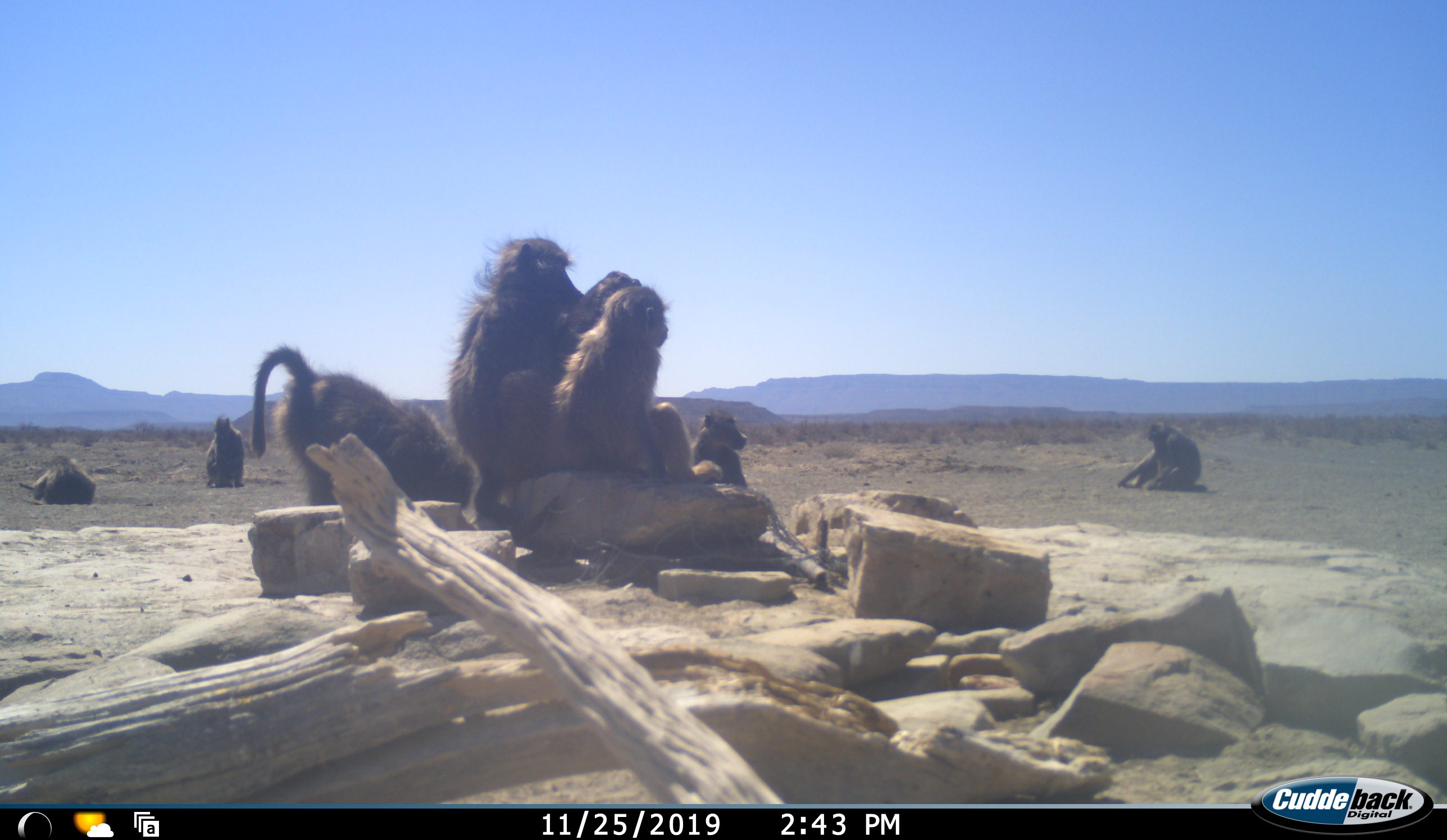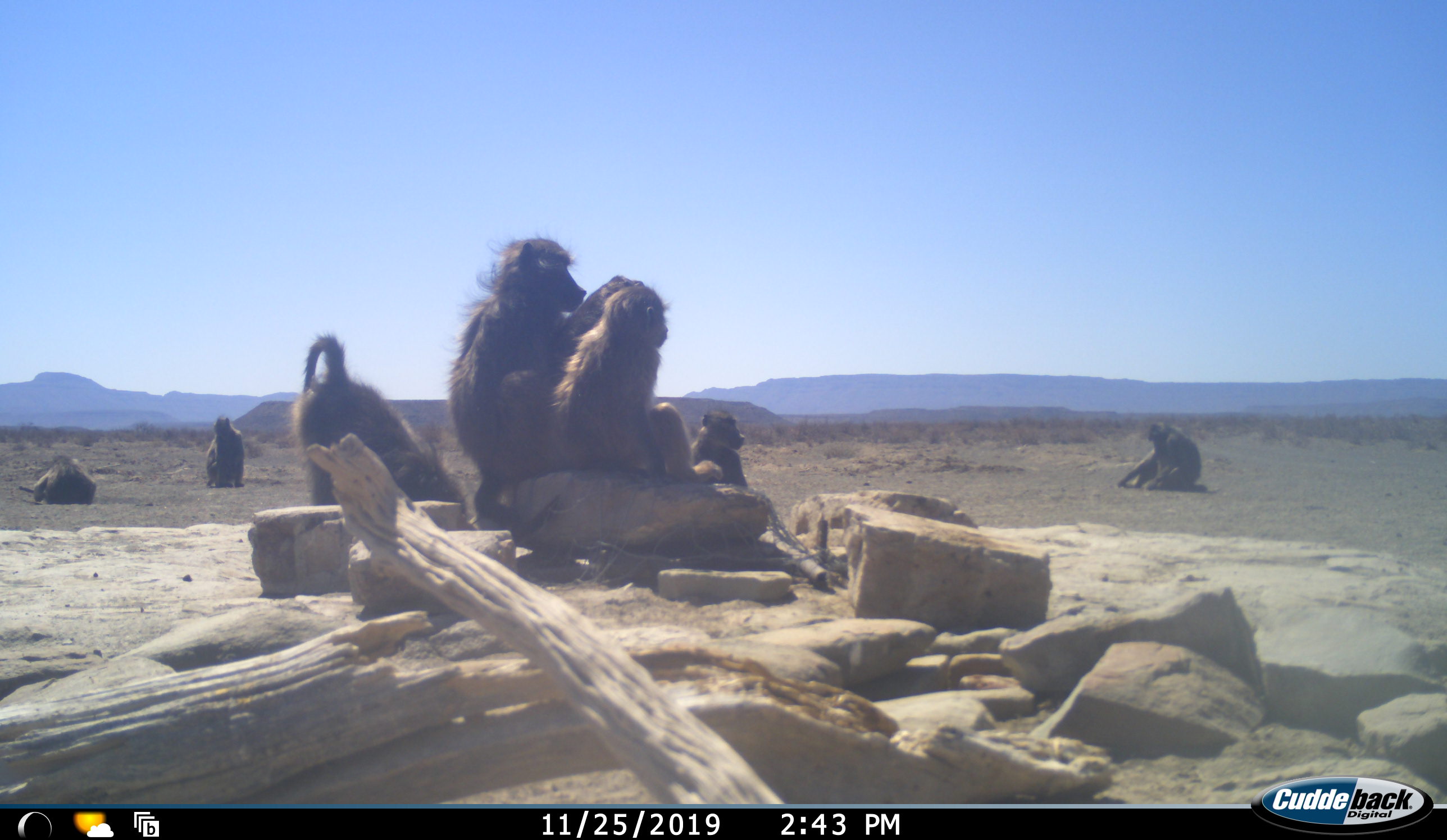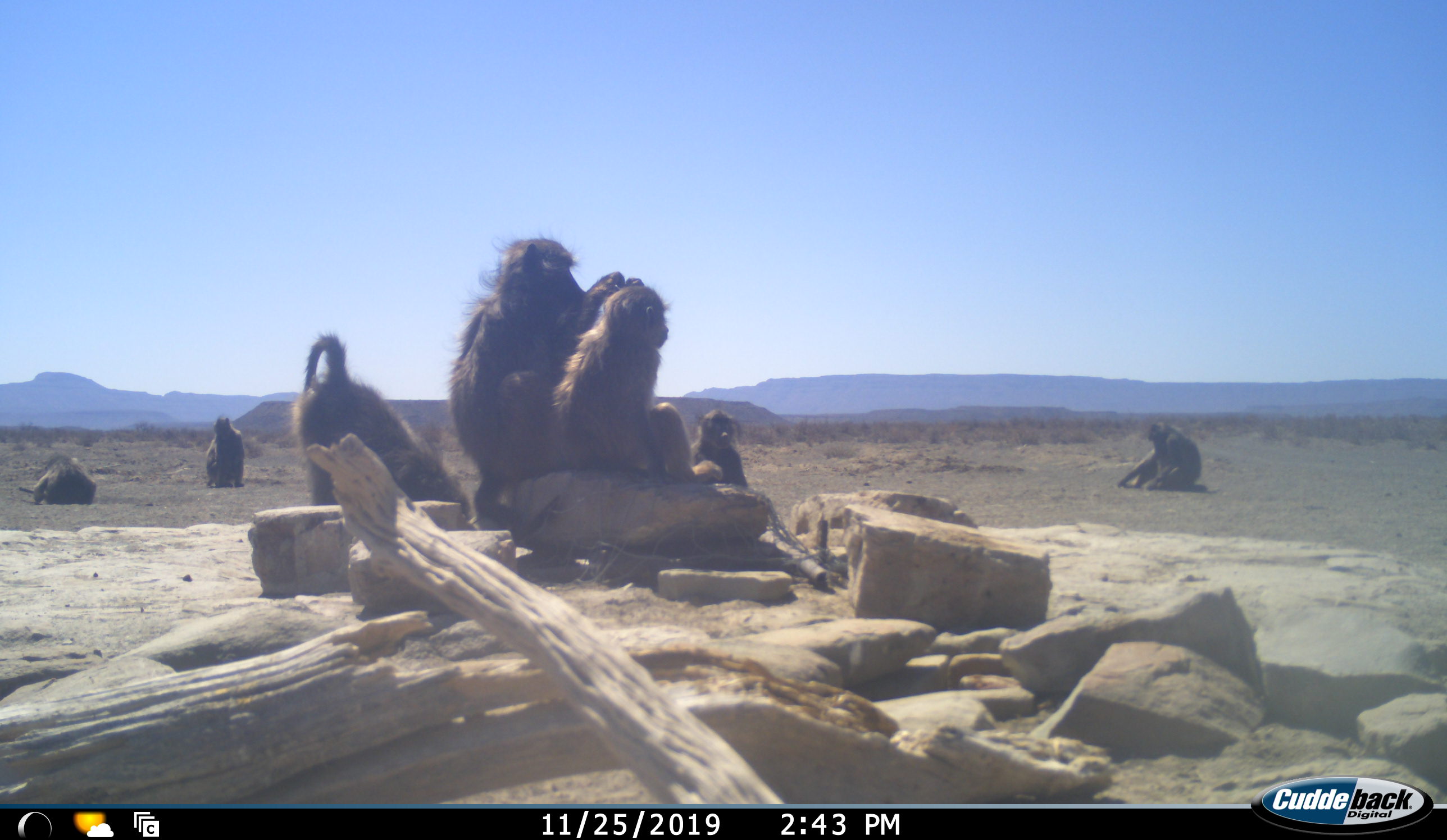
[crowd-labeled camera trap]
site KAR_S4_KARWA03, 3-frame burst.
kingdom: Animalia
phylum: Chordata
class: Mammalia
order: Primates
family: Cercopithecidae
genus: Papio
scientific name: Papio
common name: baboon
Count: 7.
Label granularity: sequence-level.